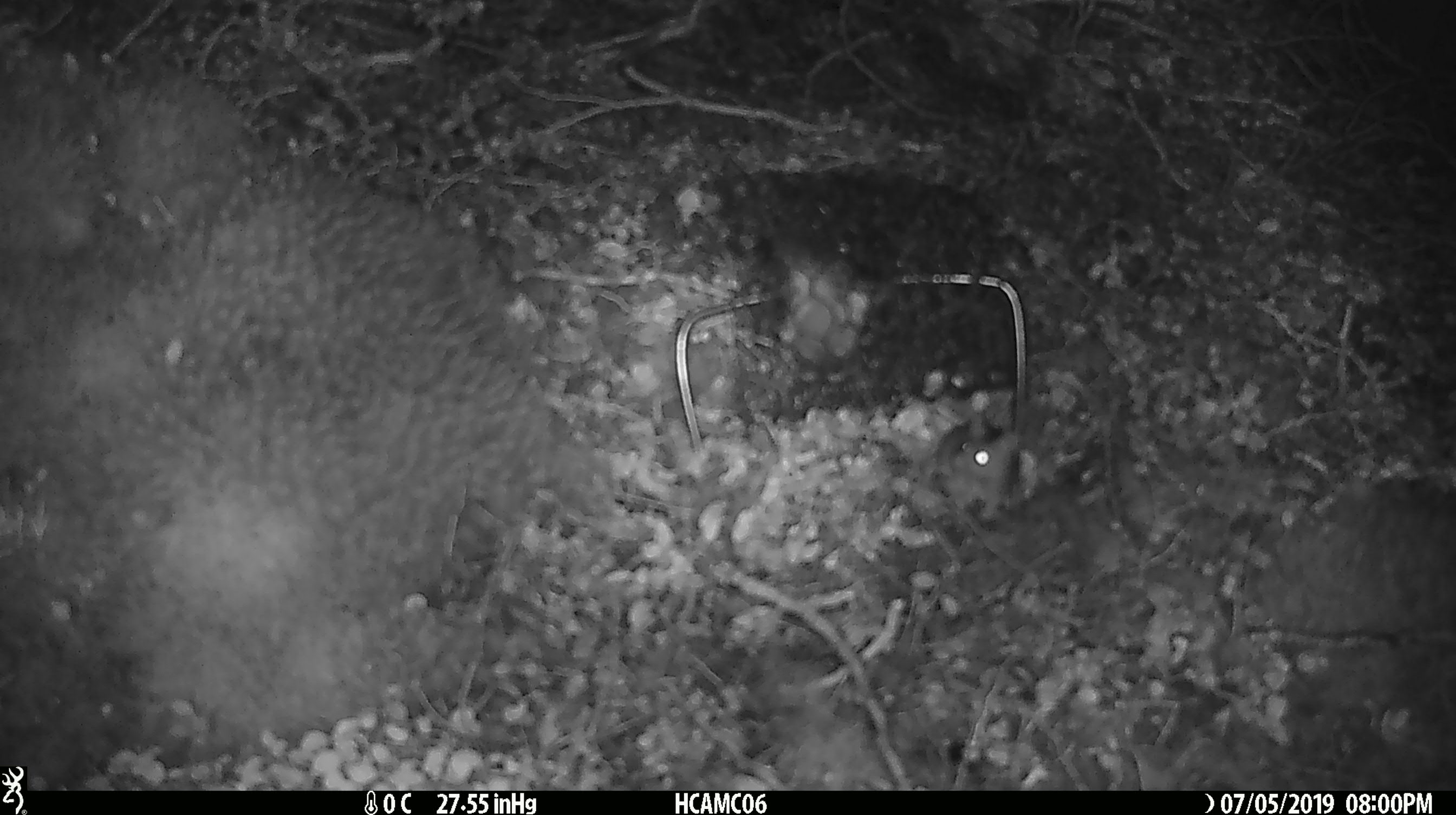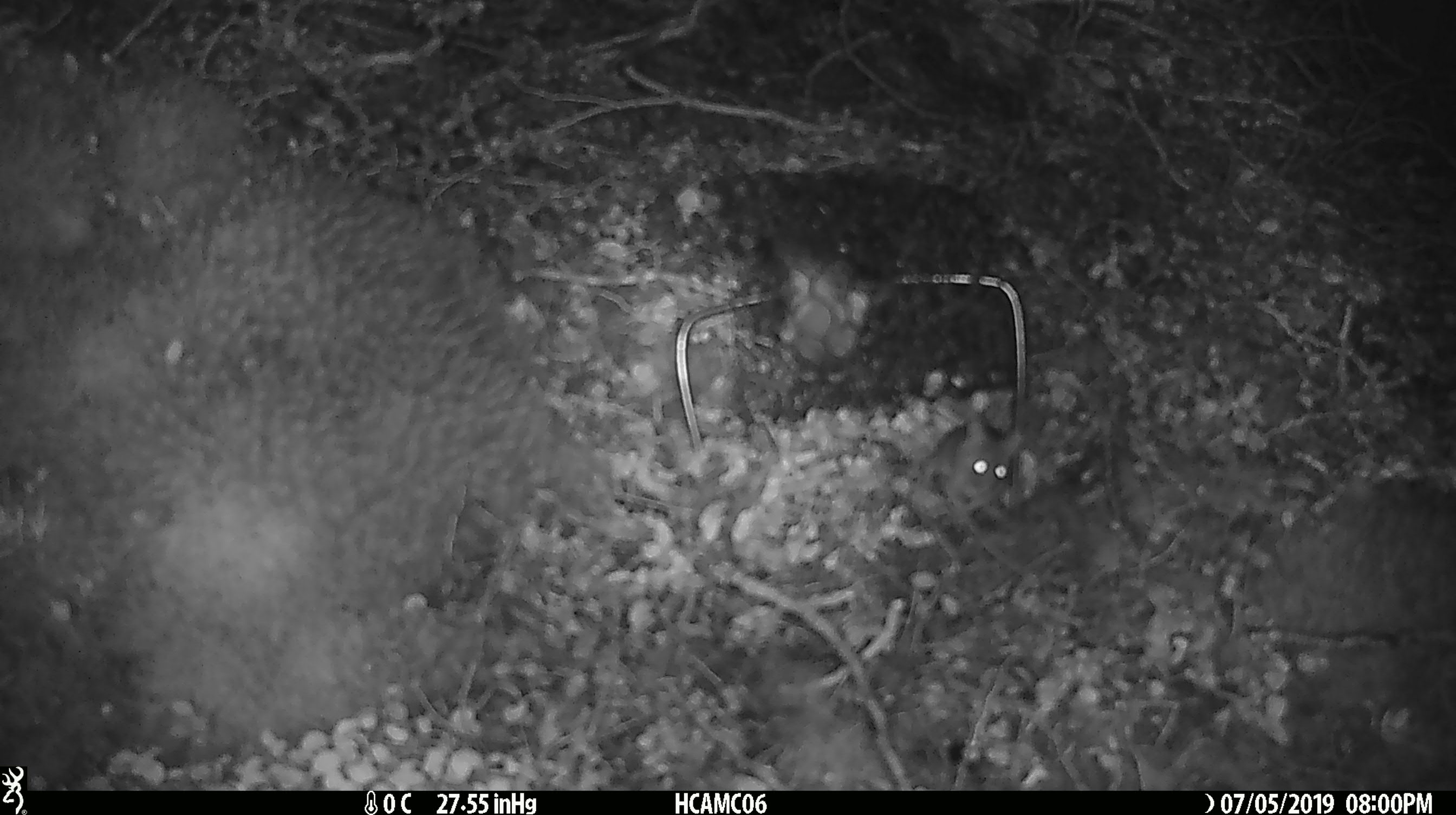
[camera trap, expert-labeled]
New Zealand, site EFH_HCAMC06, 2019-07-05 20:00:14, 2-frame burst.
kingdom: Animalia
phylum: Chordata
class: Mammalia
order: Rodentia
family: Muridae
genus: Mus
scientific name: Mus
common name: mouse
Mouse (Mus).